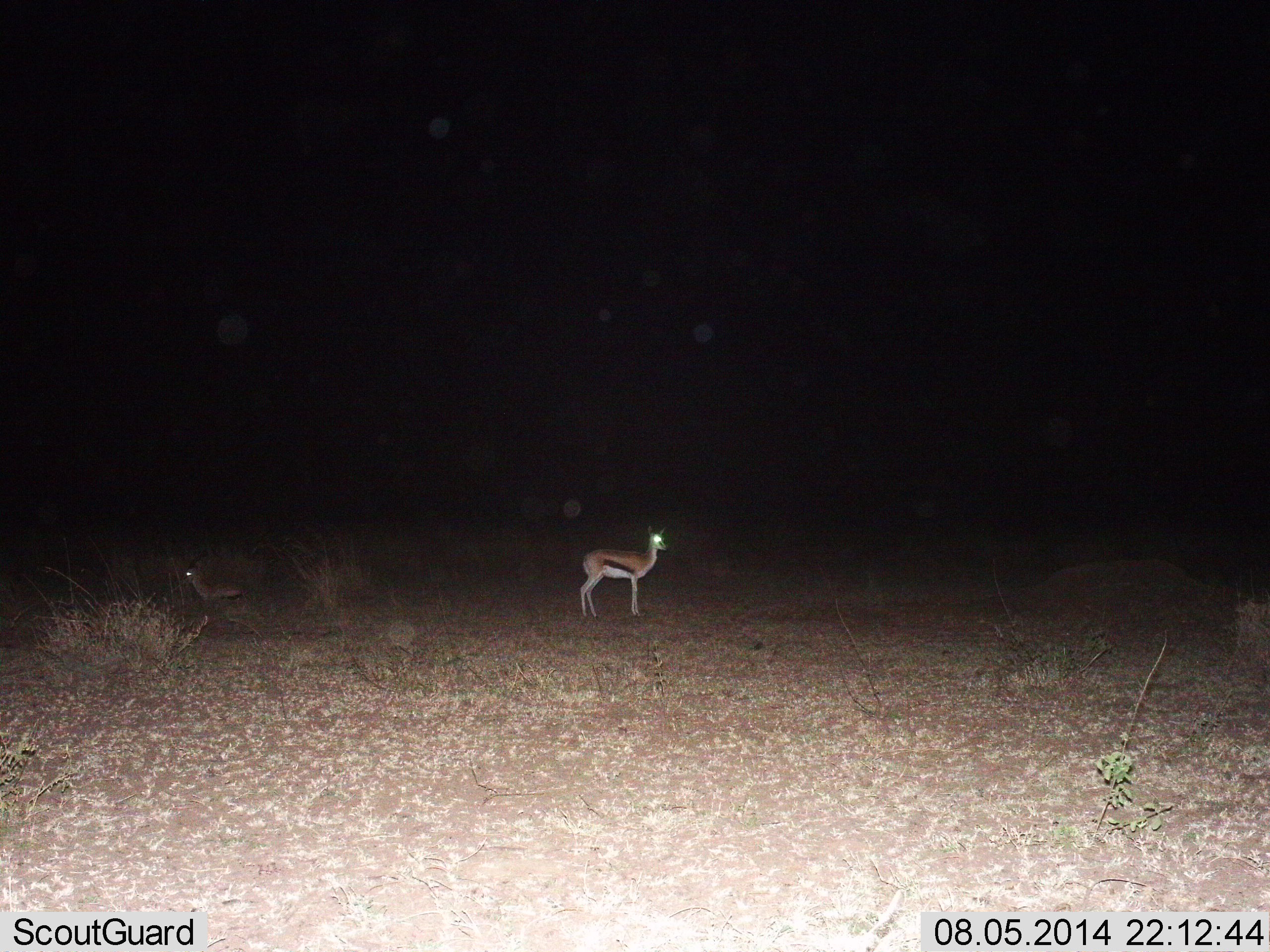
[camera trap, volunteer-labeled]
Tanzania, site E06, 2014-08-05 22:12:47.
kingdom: Animalia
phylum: Chordata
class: Mammalia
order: Artiodactyla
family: Bovidae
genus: Eudorcas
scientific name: Eudorcas thomsonii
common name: thomson's gazelle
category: gazellethomsons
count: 2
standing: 100%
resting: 60%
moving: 0%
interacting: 0%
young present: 10%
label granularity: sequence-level